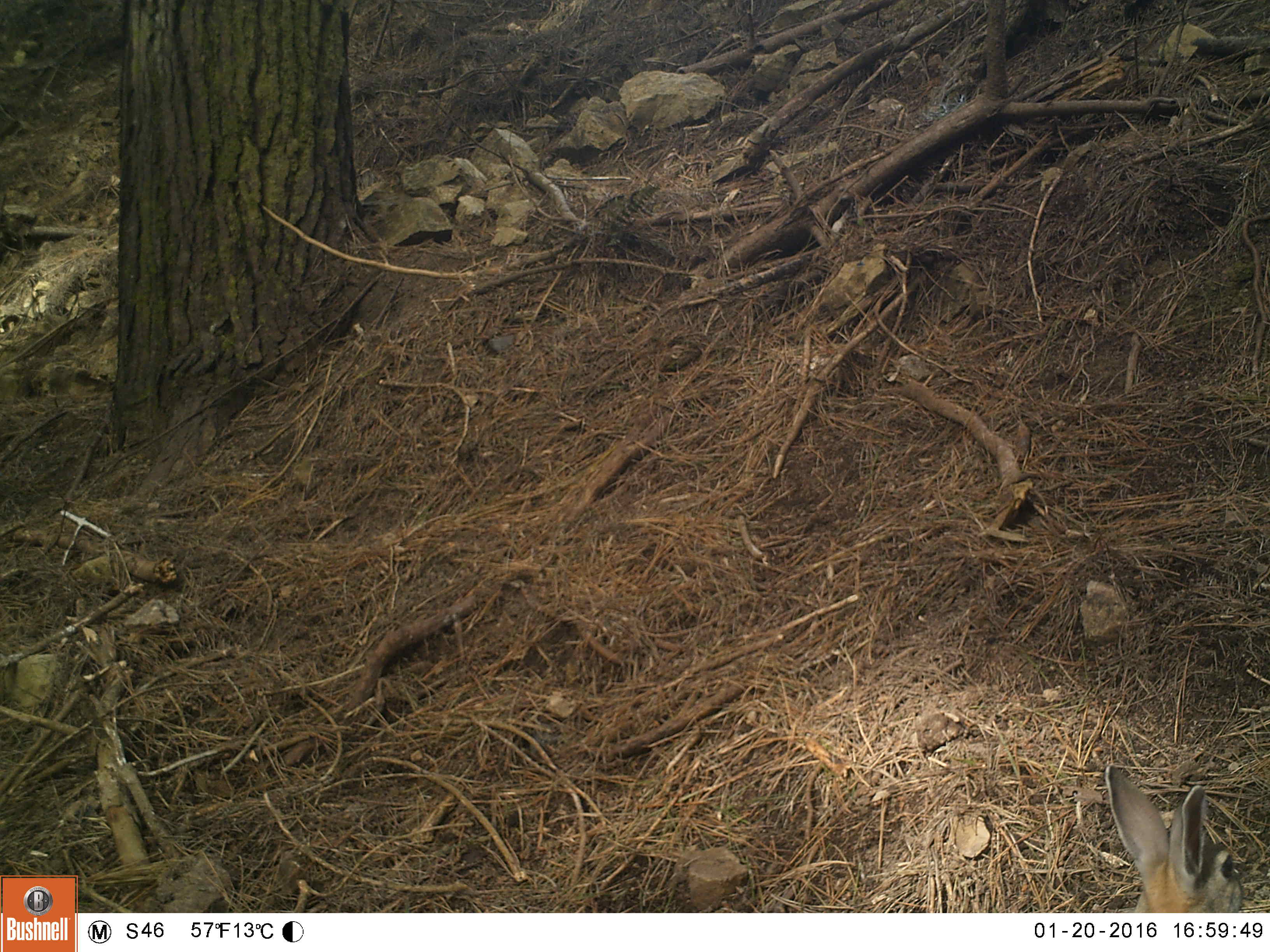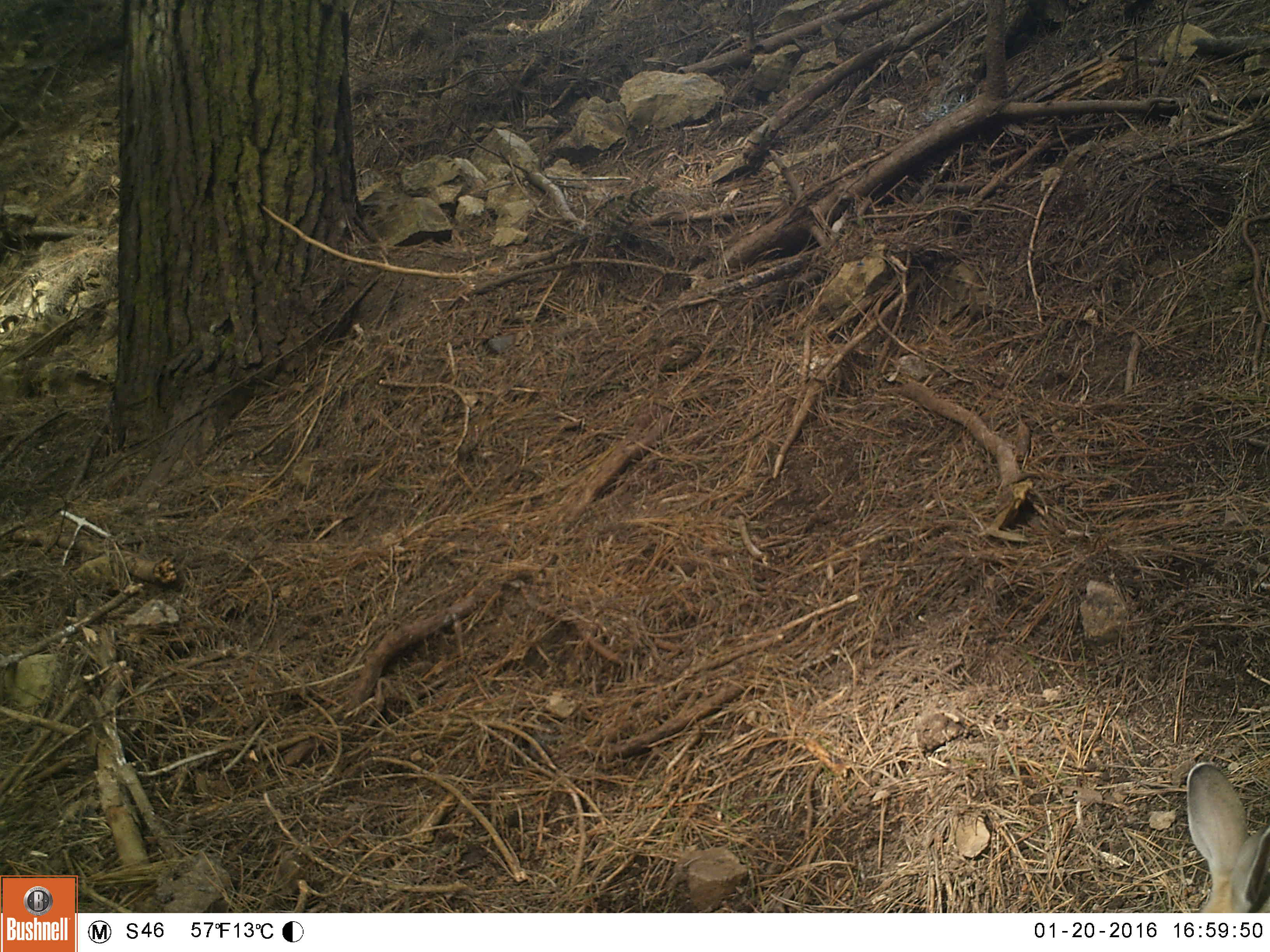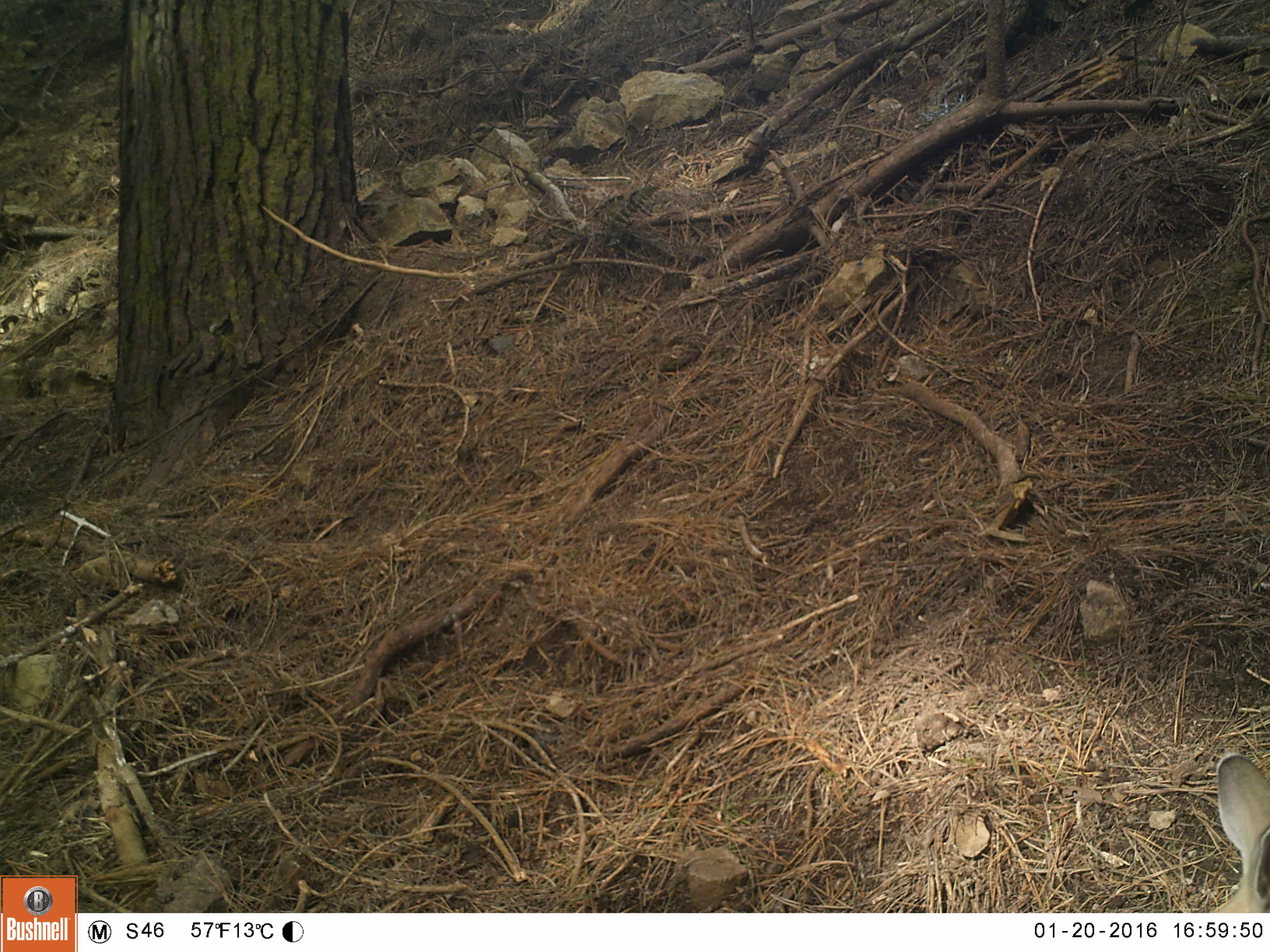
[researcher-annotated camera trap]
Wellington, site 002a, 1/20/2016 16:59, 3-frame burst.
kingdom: Animalia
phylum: Chordata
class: Mammalia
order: Lagomorpha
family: Leporidae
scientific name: Leporidae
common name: rabbit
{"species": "rabbit (Leporidae)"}